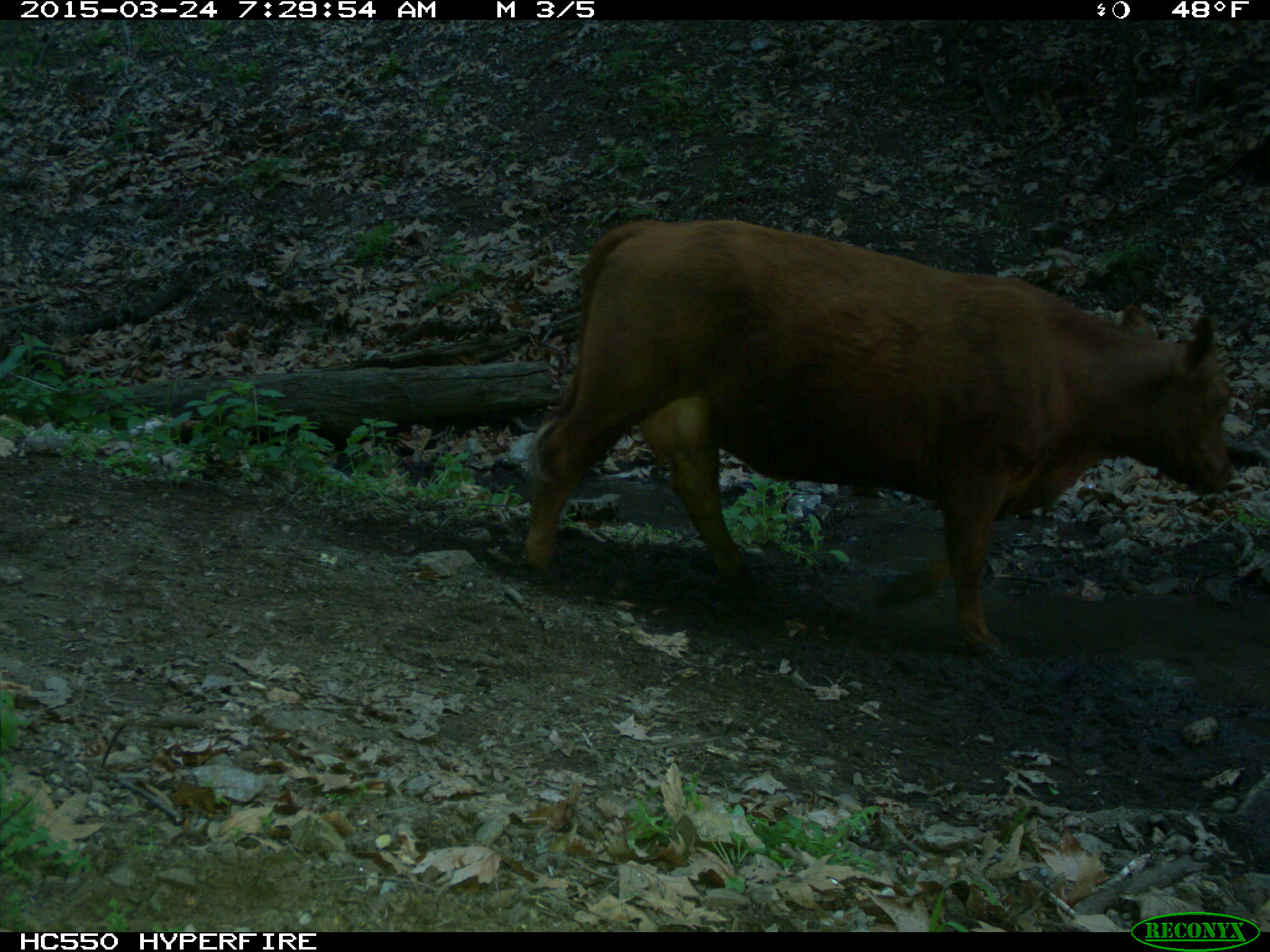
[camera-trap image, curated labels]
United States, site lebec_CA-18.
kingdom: Animalia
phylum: Chordata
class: Mammalia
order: Artiodactyla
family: Bovidae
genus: Bos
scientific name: Bos taurus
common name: domestic cow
Bos taurus (domestic cow).